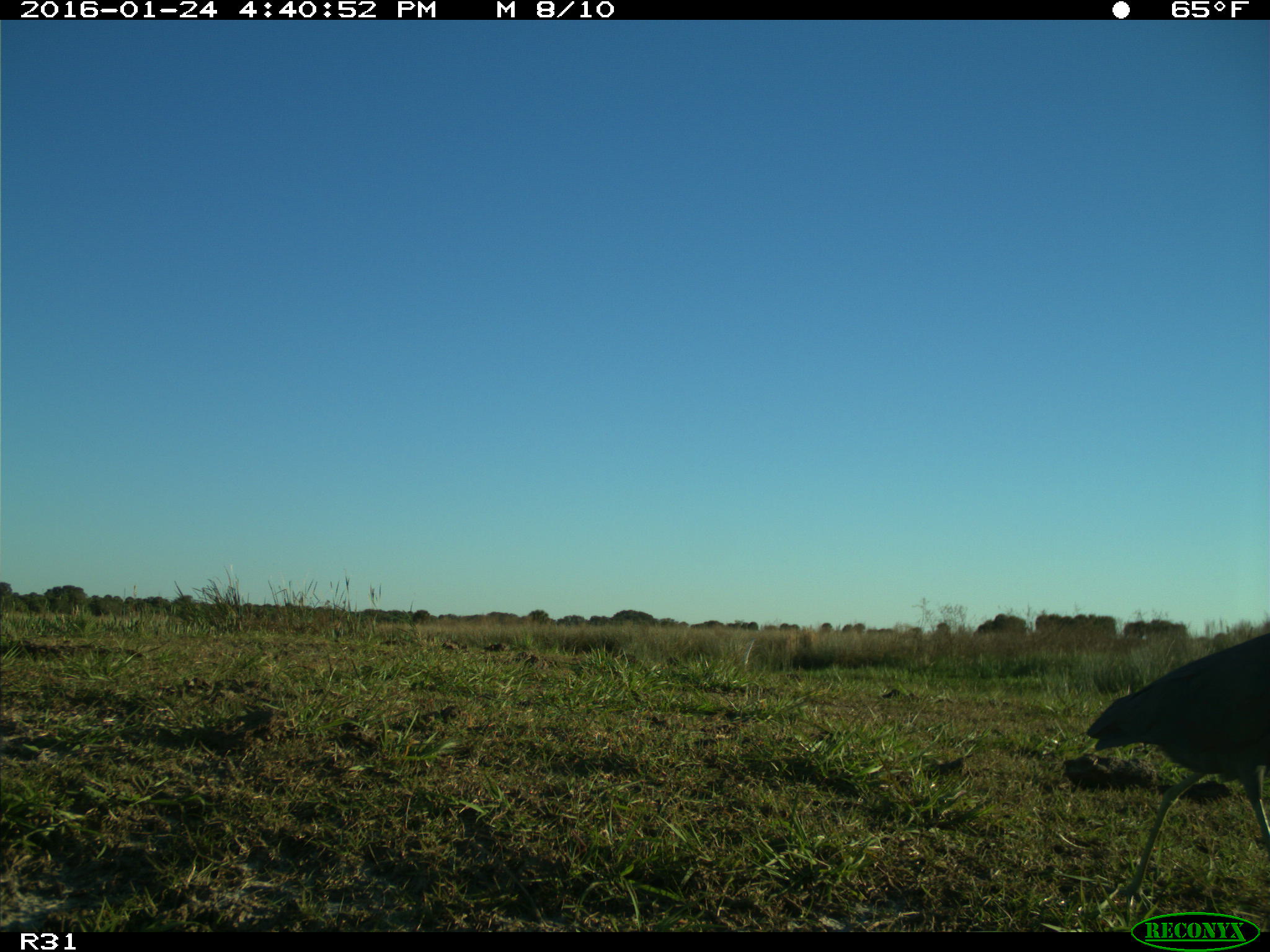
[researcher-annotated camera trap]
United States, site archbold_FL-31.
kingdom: Animalia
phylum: Chordata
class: Aves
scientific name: Aves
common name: birds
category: unidentified bird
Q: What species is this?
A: Unidentified bird (birds) (Aves).